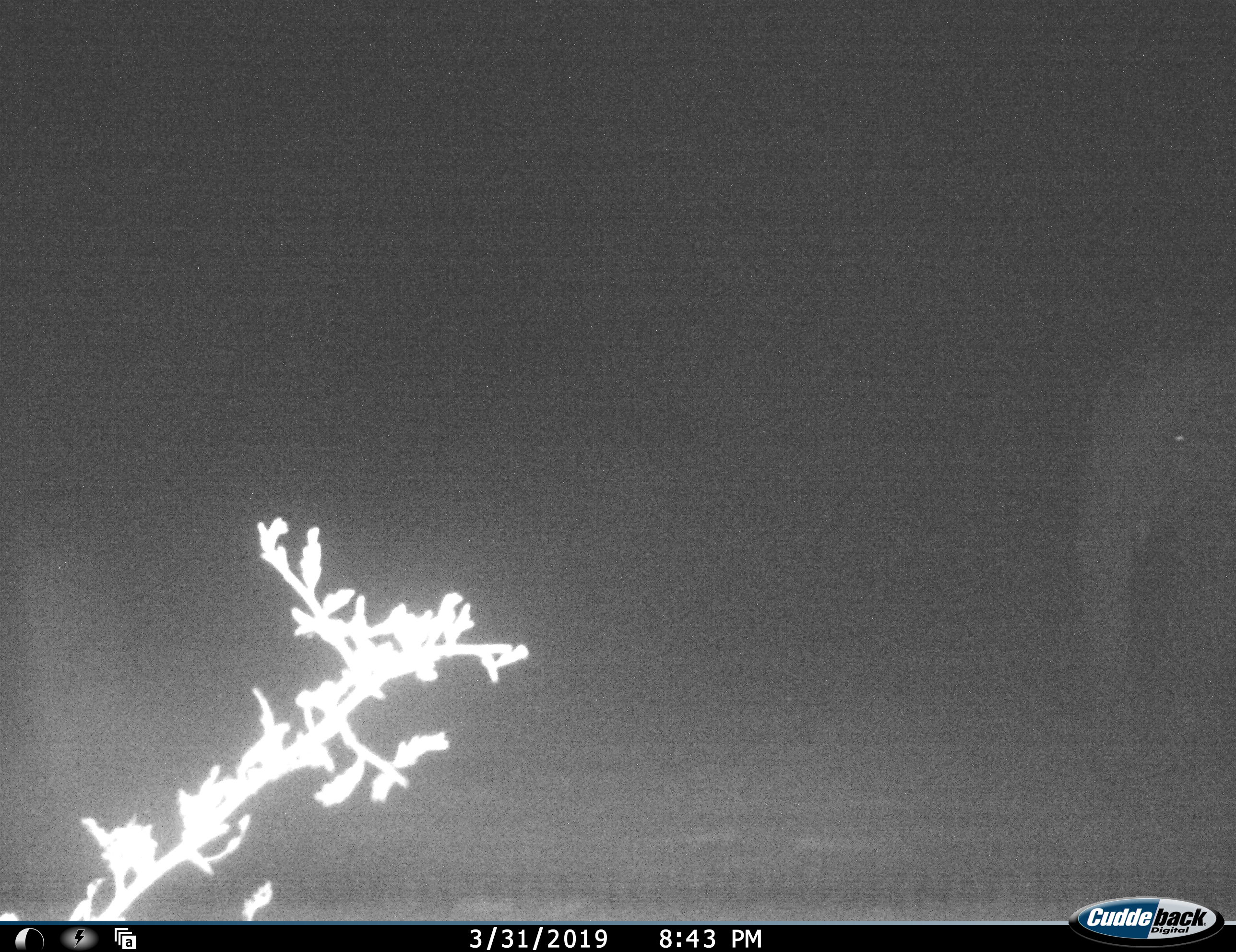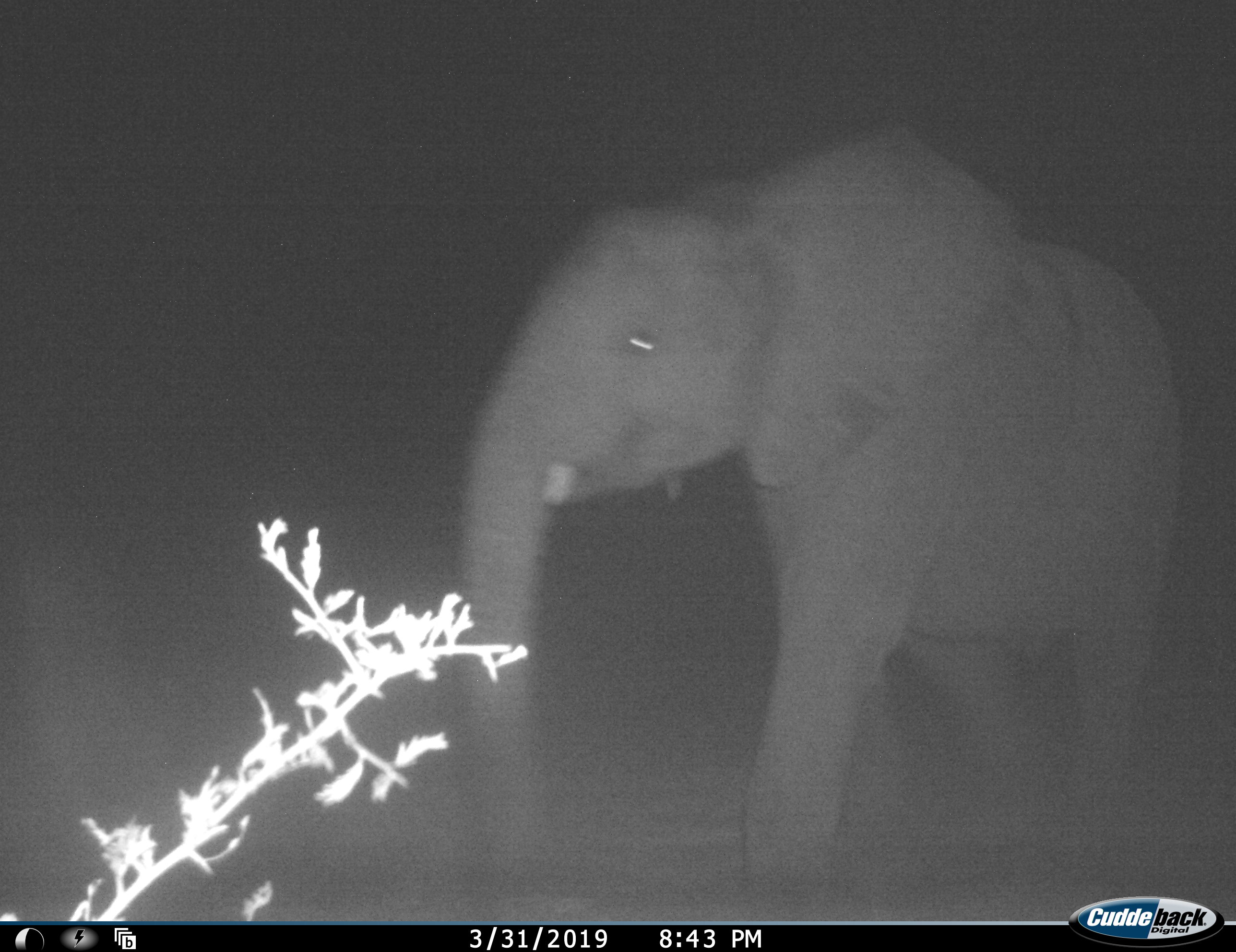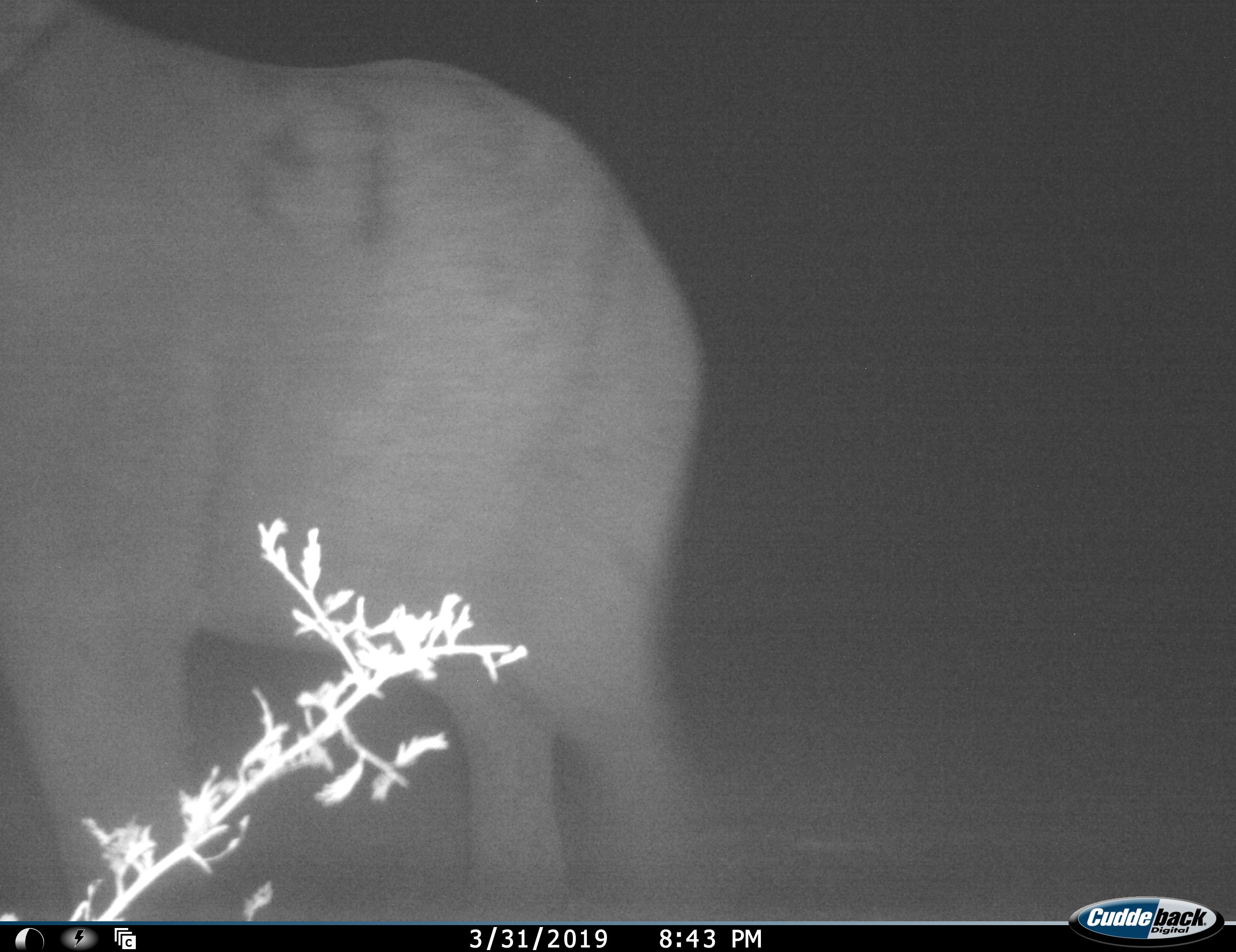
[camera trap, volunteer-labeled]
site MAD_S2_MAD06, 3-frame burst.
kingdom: Animalia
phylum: Chordata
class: Mammalia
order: Proboscidea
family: Elephantidae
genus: Loxodonta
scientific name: Loxodonta africana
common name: african bush elephant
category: elephant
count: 1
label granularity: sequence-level